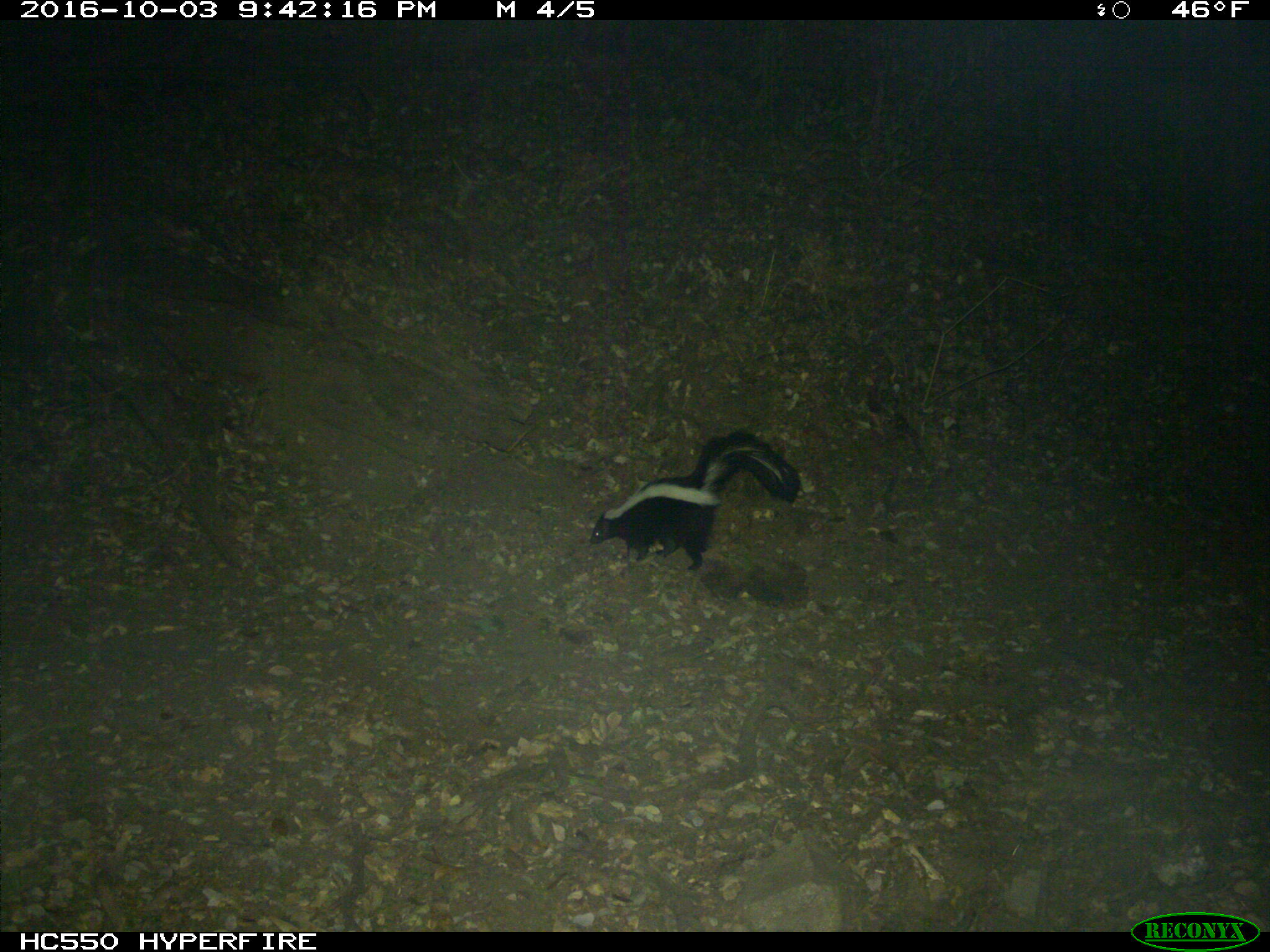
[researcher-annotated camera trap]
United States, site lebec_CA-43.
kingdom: Animalia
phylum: Chordata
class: Mammalia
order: Carnivora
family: Mephitidae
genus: Mephitis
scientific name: Mephitis mephitis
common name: striped skunk